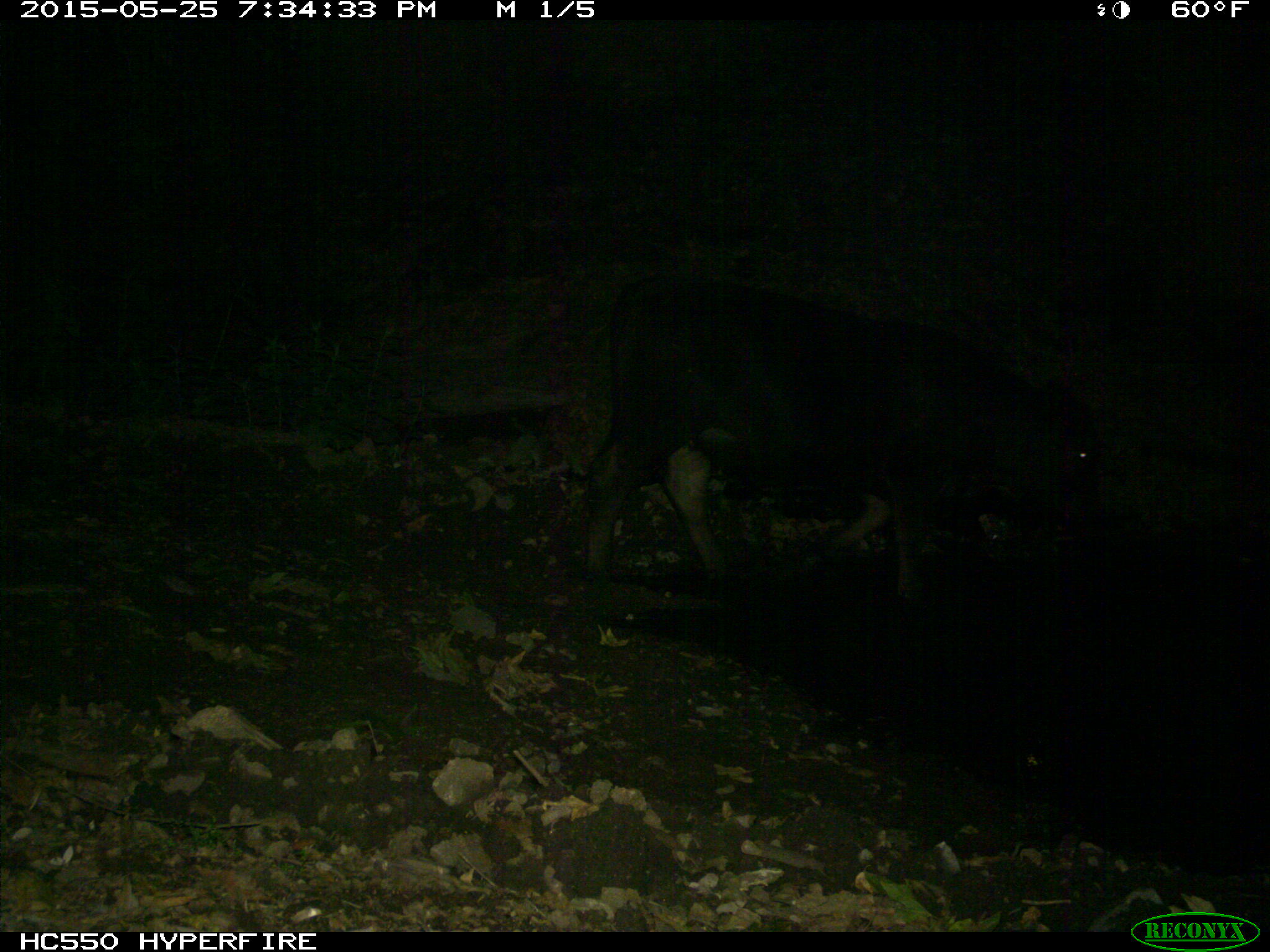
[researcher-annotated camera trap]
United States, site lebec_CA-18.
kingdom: Animalia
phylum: Chordata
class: Mammalia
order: Artiodactyla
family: Bovidae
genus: Bos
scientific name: Bos taurus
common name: domestic cow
Bos taurus (domestic cow).